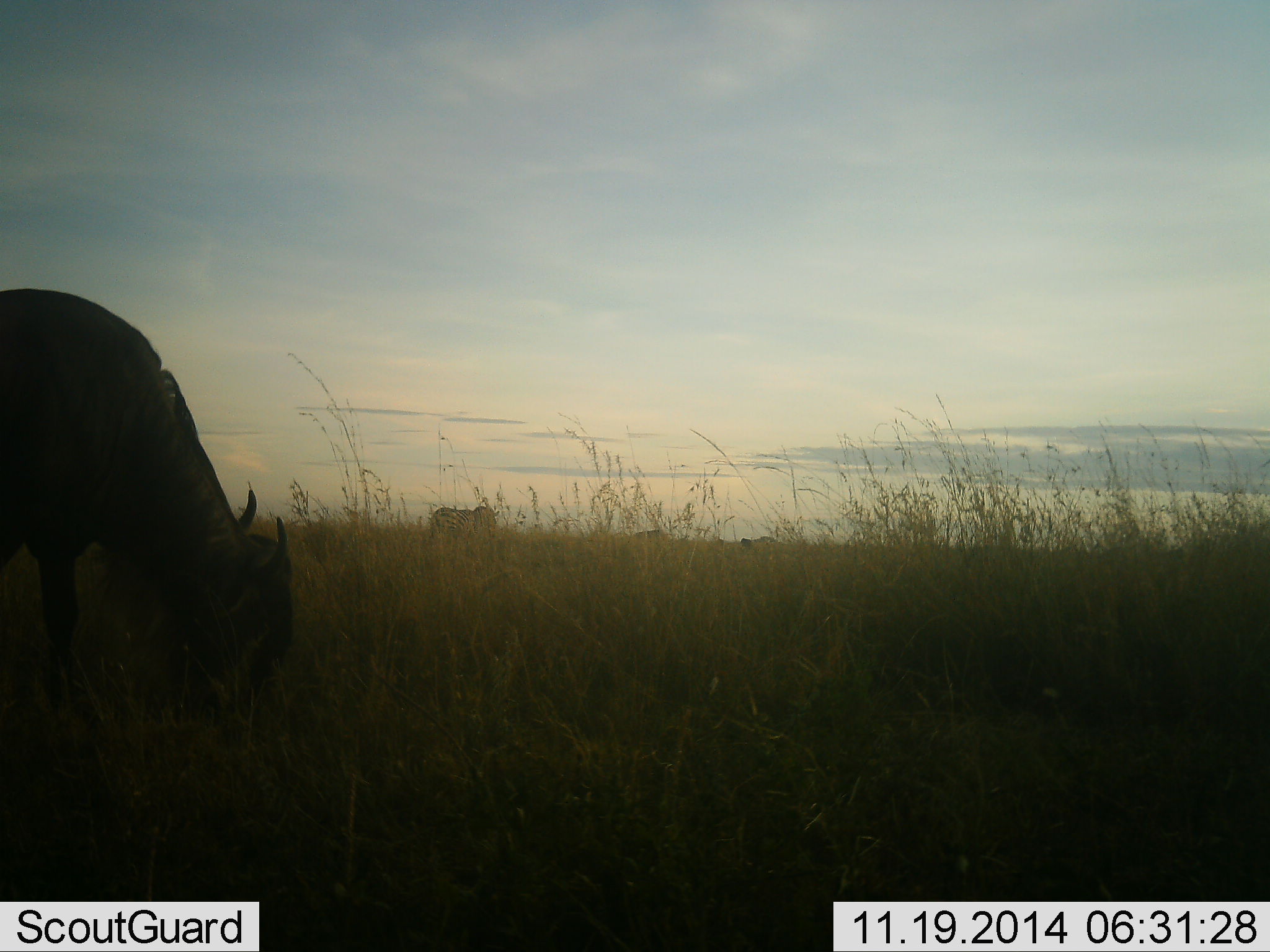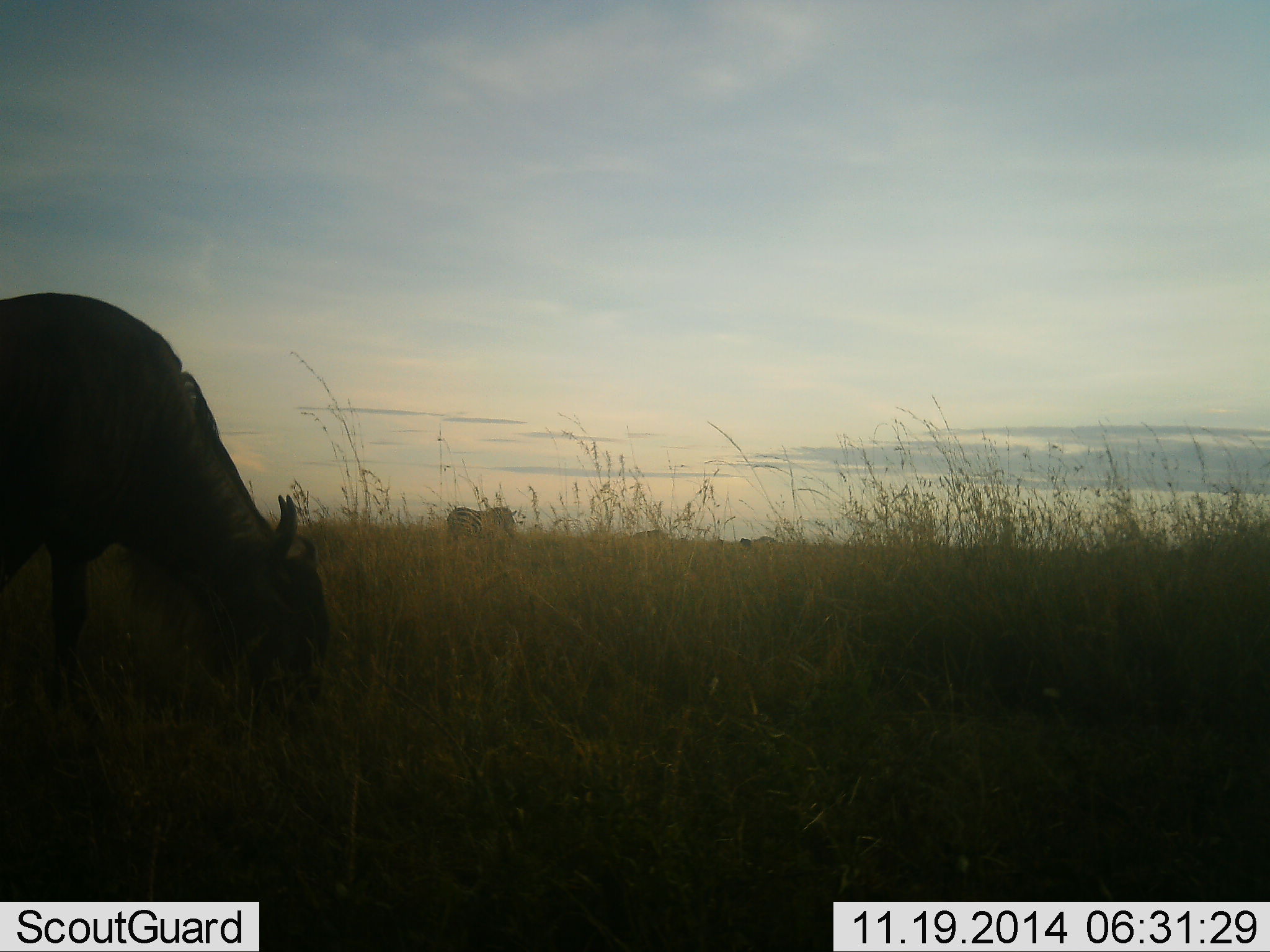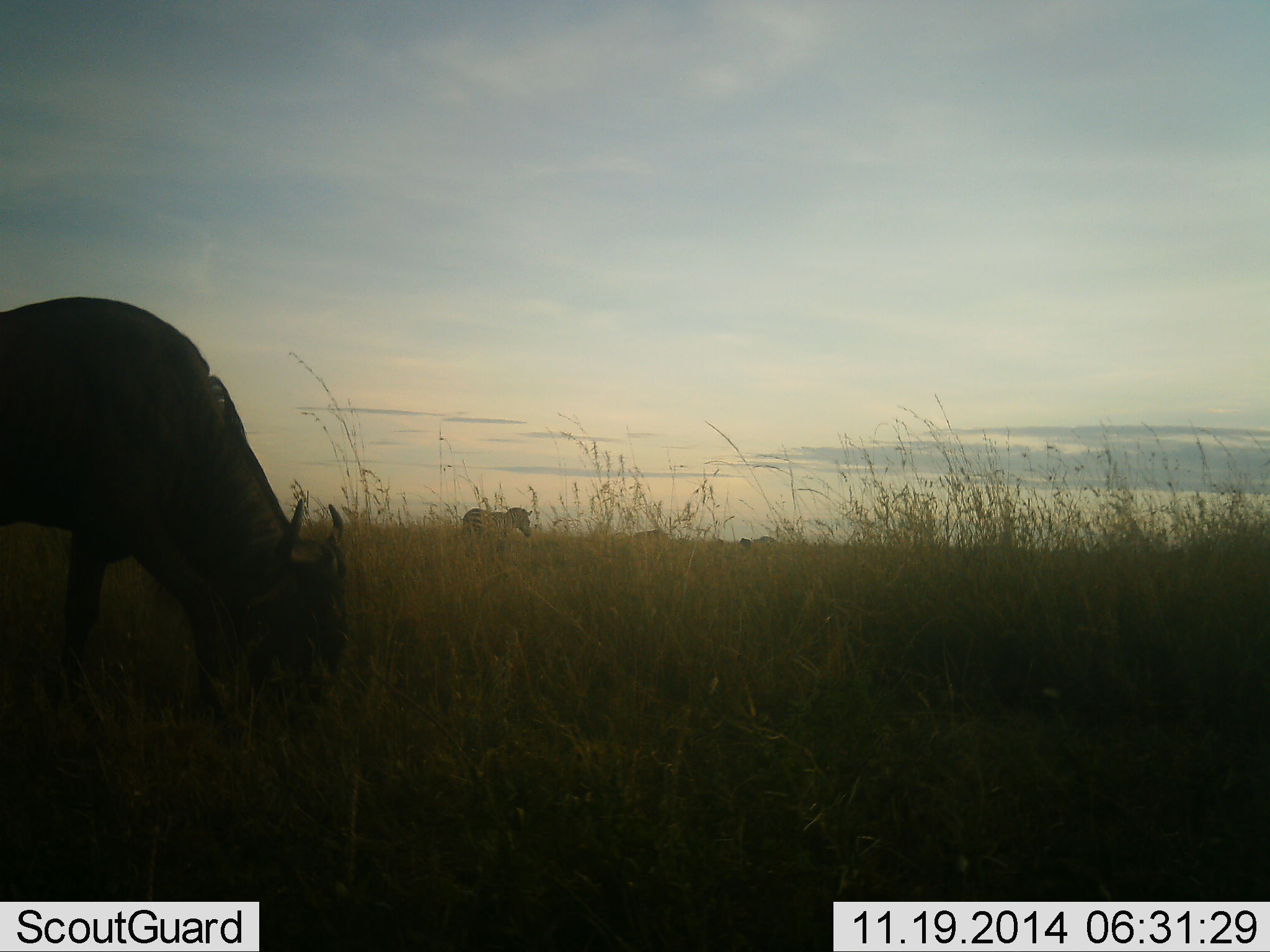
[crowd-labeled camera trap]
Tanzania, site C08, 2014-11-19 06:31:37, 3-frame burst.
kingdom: Animalia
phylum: Chordata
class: Mammalia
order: Artiodactyla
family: Bovidae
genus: Connochaetes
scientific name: Connochaetes taurinus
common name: blue wildebeest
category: wildebeest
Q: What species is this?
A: Wildebeest (blue wildebeest) (Connochaetes taurinus).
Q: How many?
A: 1.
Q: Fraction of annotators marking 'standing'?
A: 0%.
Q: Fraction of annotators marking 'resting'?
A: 0%.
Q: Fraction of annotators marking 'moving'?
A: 6%.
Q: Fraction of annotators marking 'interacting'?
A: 0%.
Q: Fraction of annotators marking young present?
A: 0%.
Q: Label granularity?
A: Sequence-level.